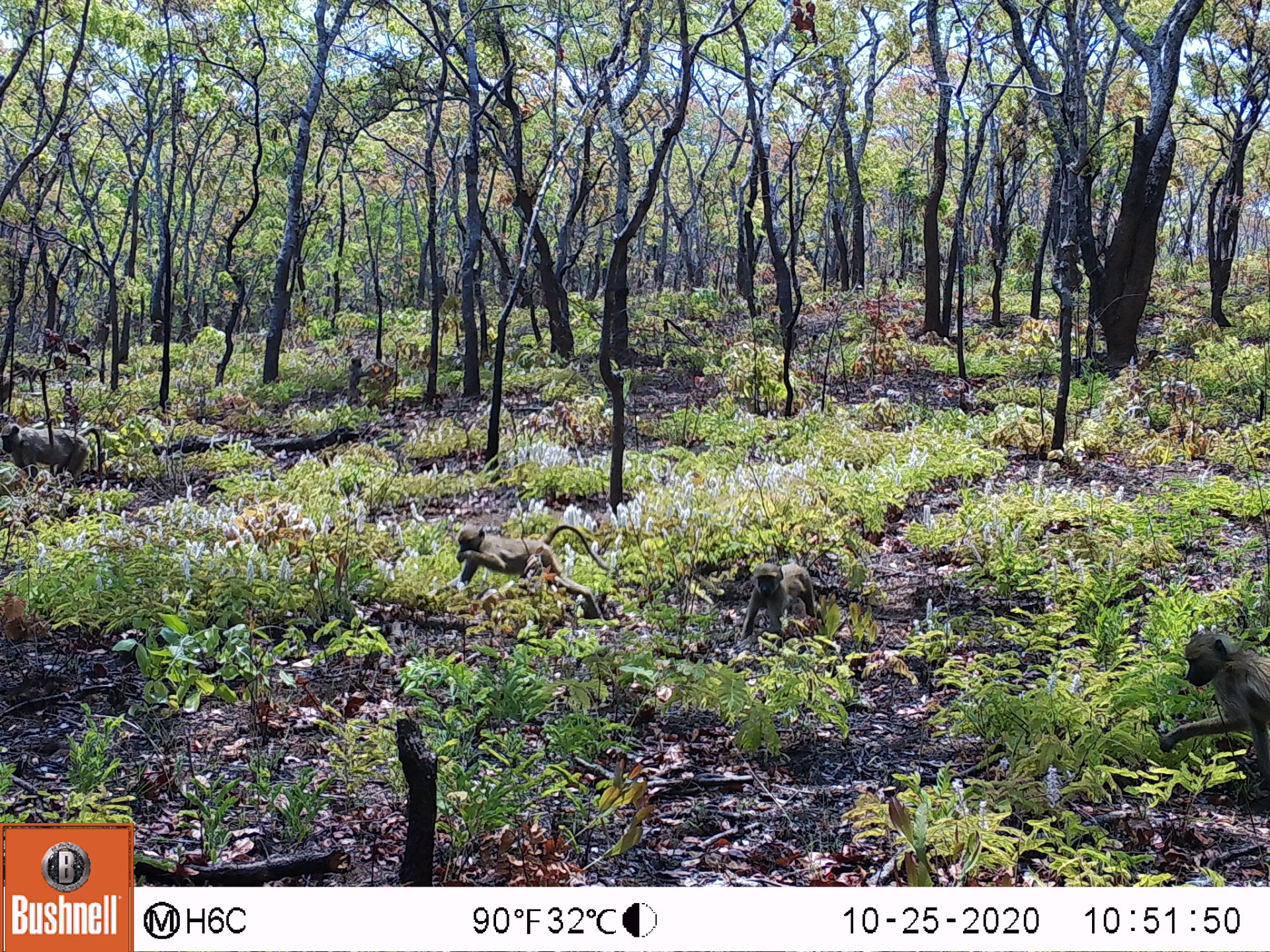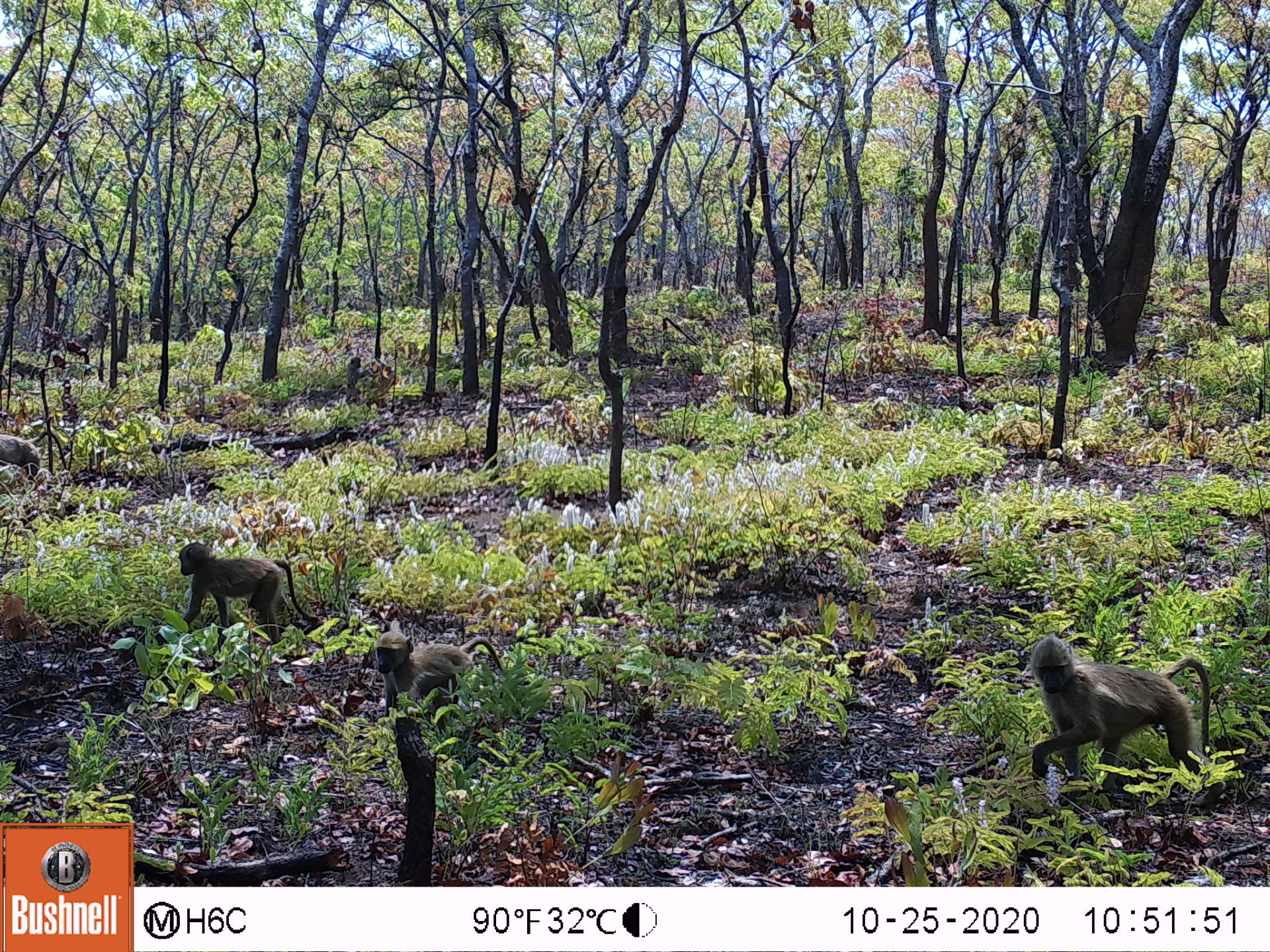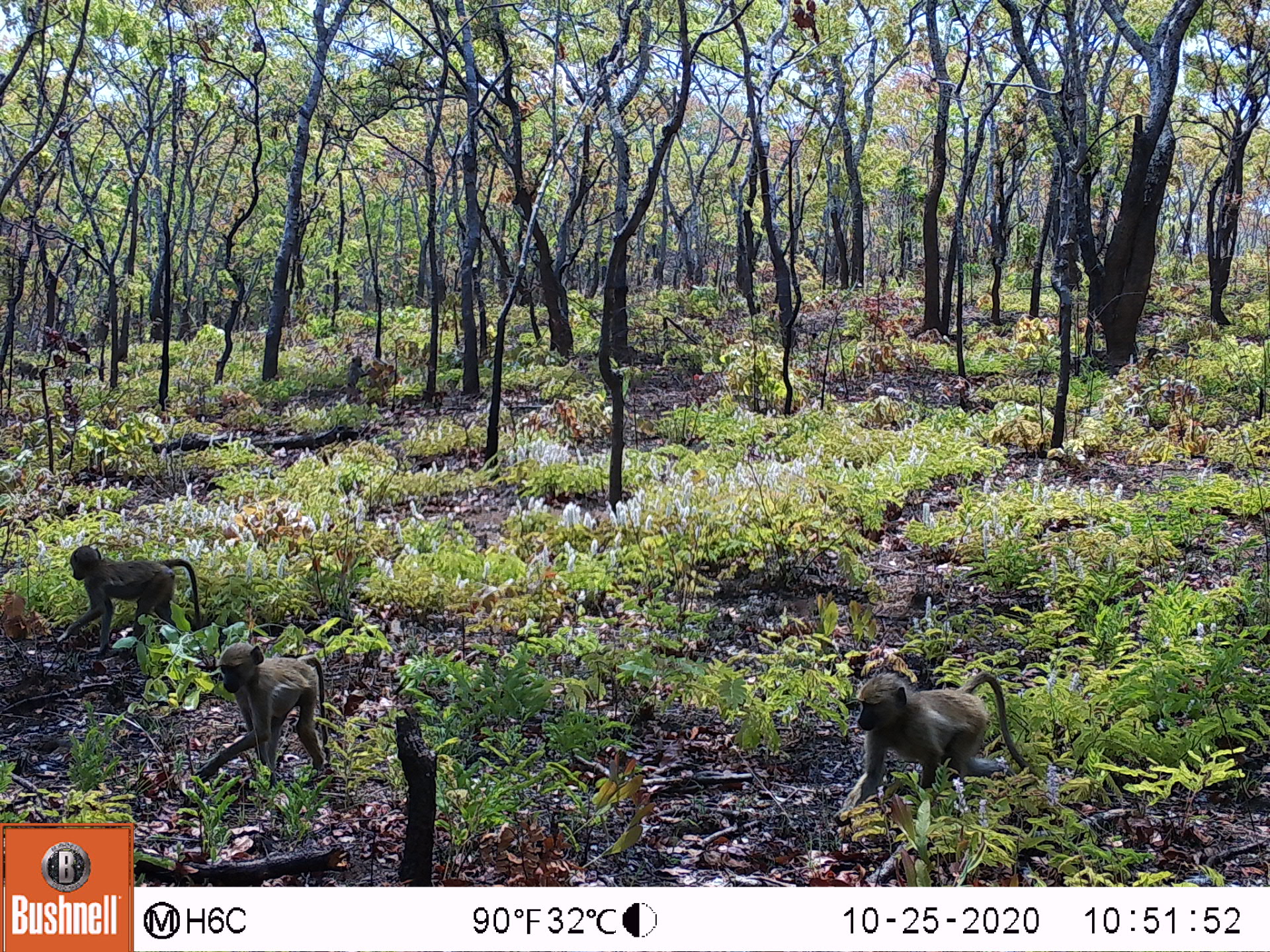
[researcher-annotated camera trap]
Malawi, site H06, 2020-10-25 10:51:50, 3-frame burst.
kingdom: Animalia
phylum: Chordata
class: Mammalia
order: Primates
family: Cercopithecidae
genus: Papio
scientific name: Papio cynocephalus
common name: yellow baboon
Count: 5.